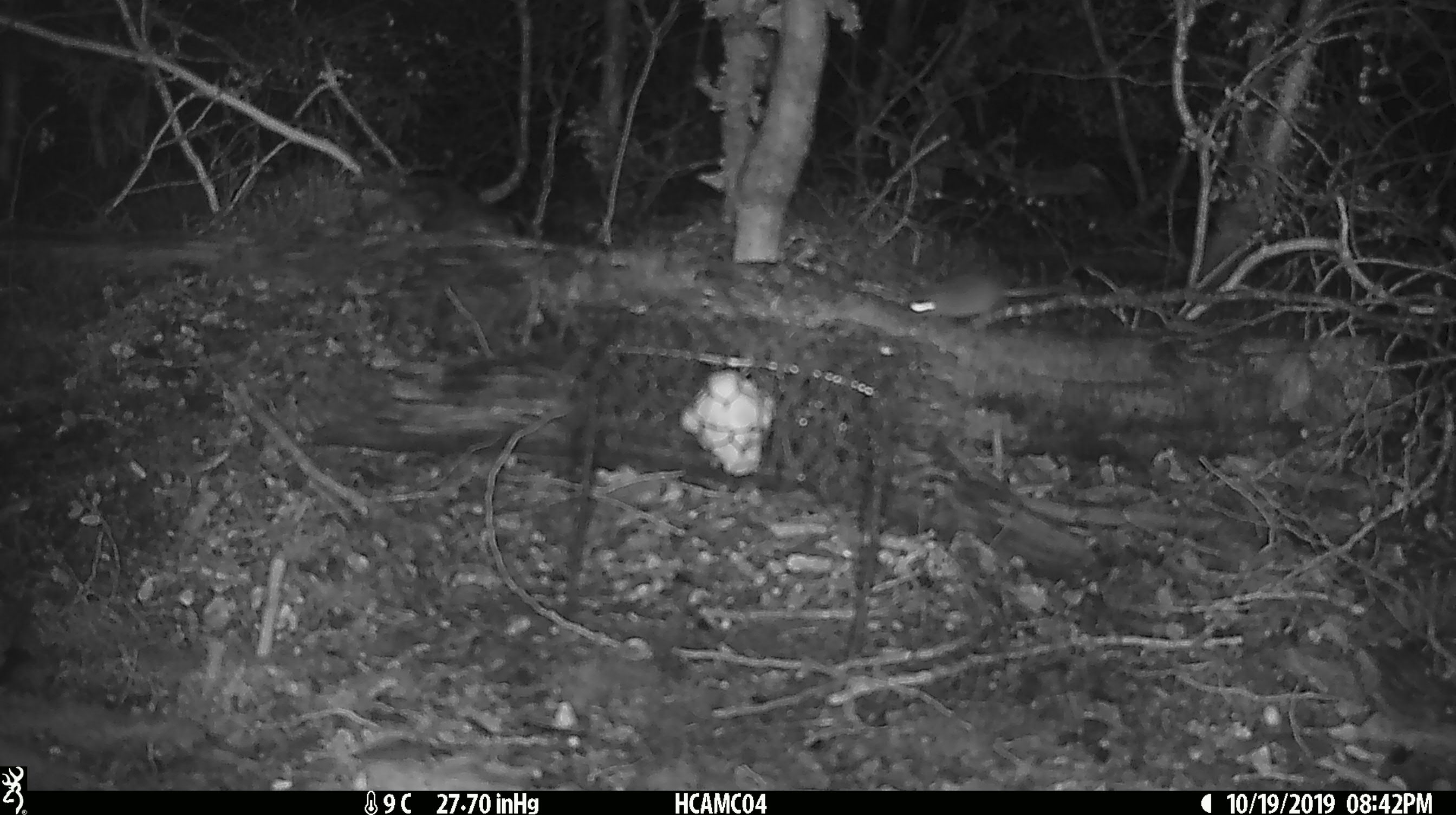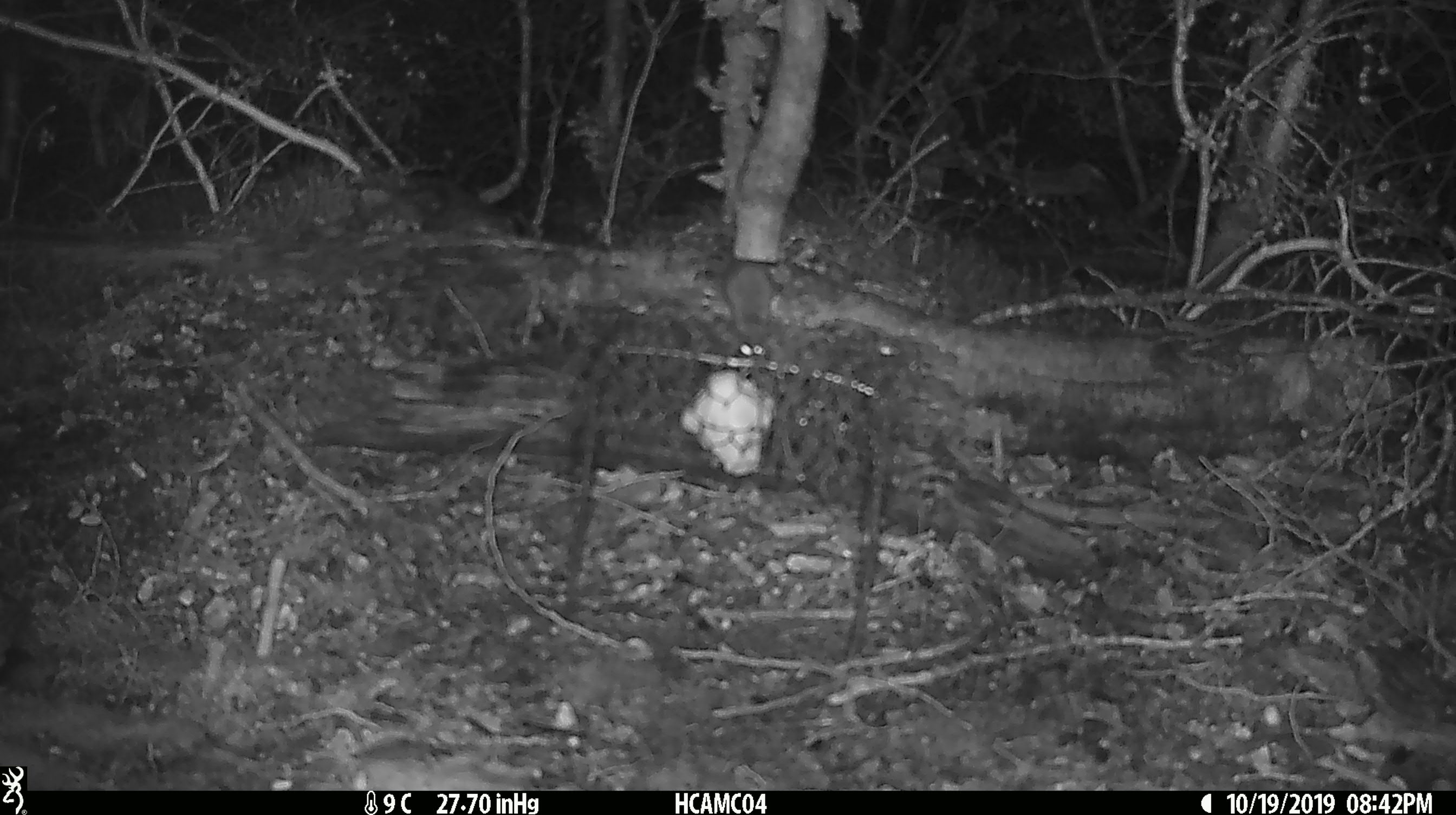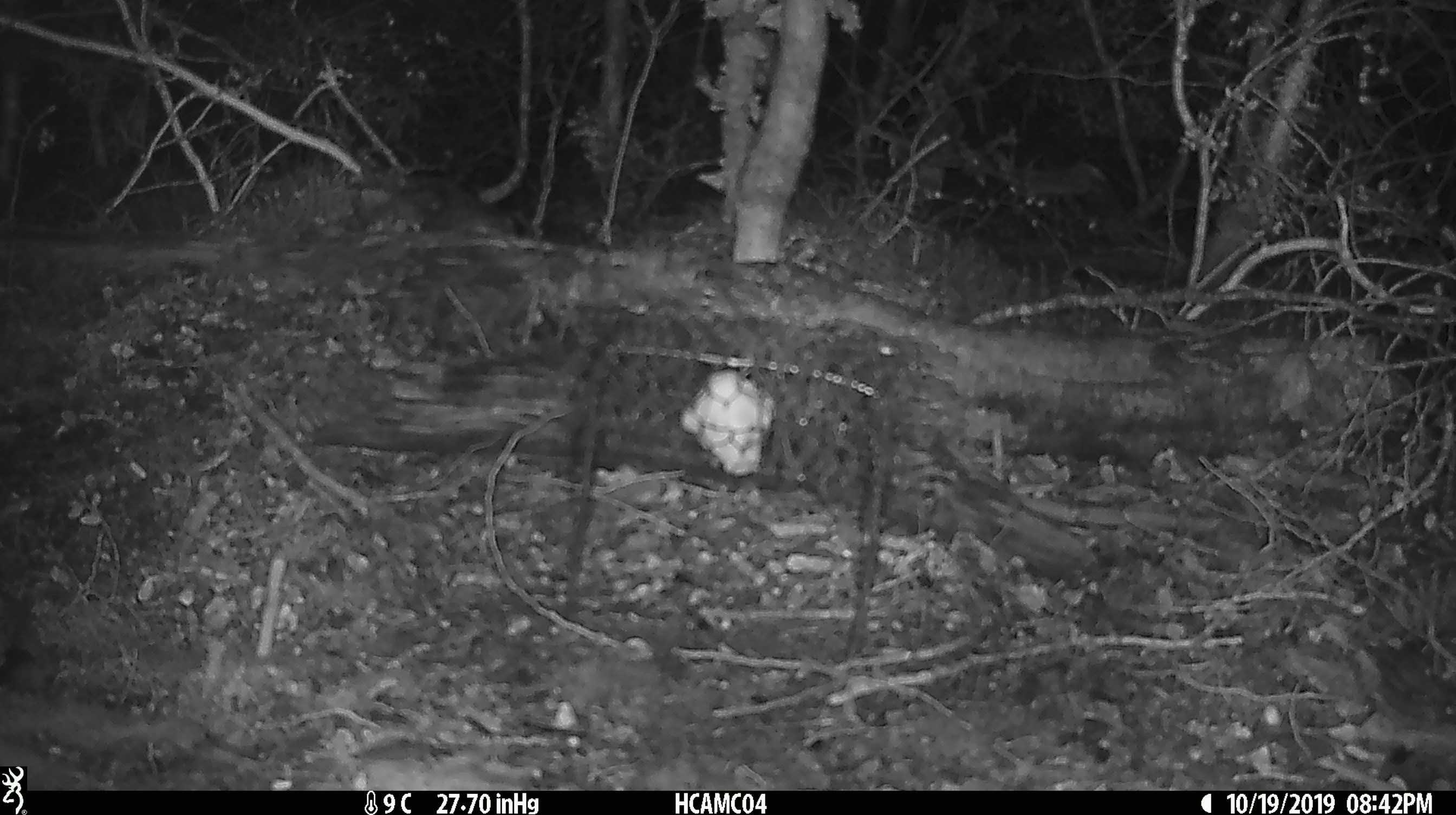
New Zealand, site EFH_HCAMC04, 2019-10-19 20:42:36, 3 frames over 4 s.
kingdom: Animalia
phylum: Chordata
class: Mammalia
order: Rodentia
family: Muridae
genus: Mus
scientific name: Mus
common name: mouse